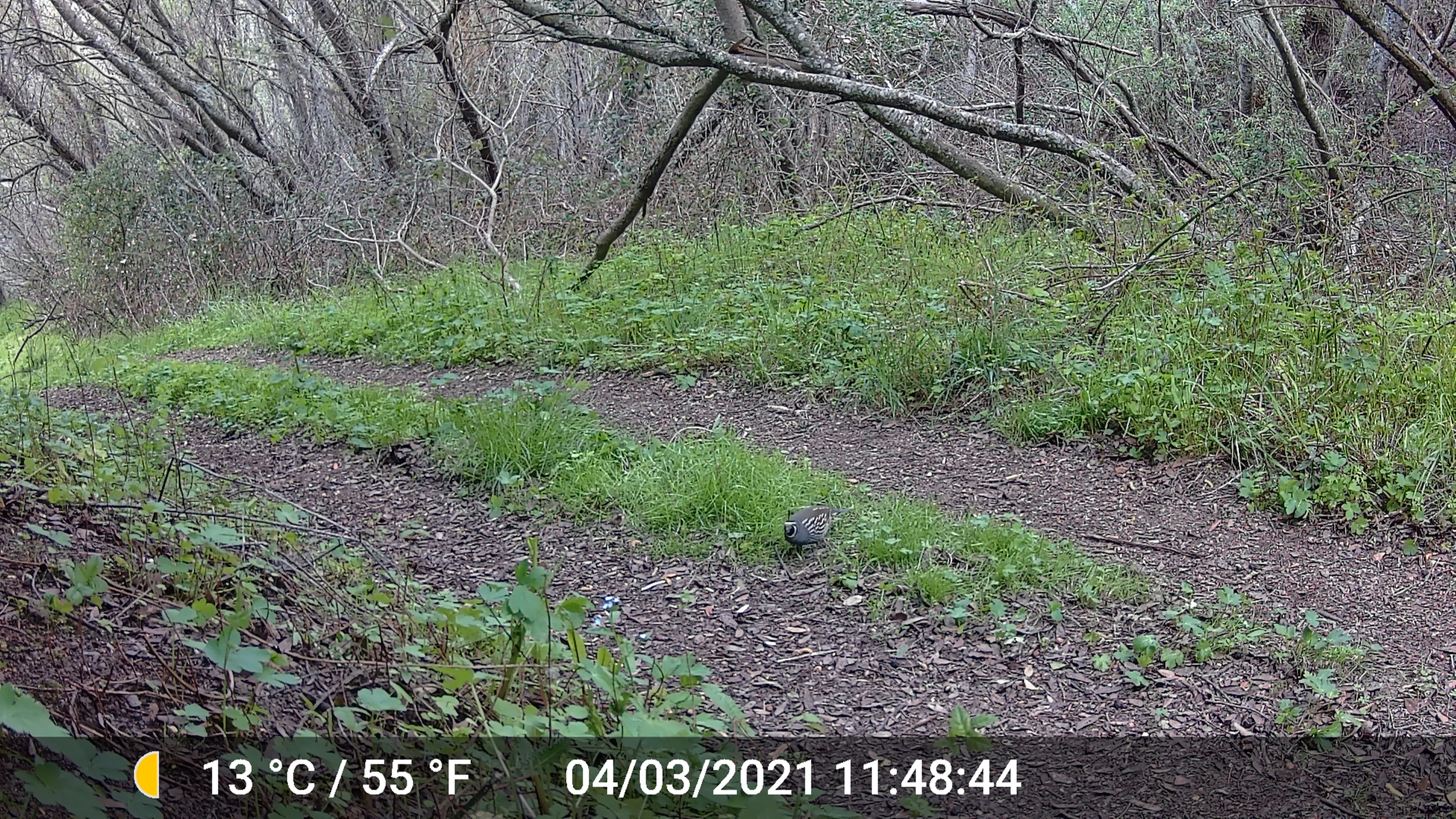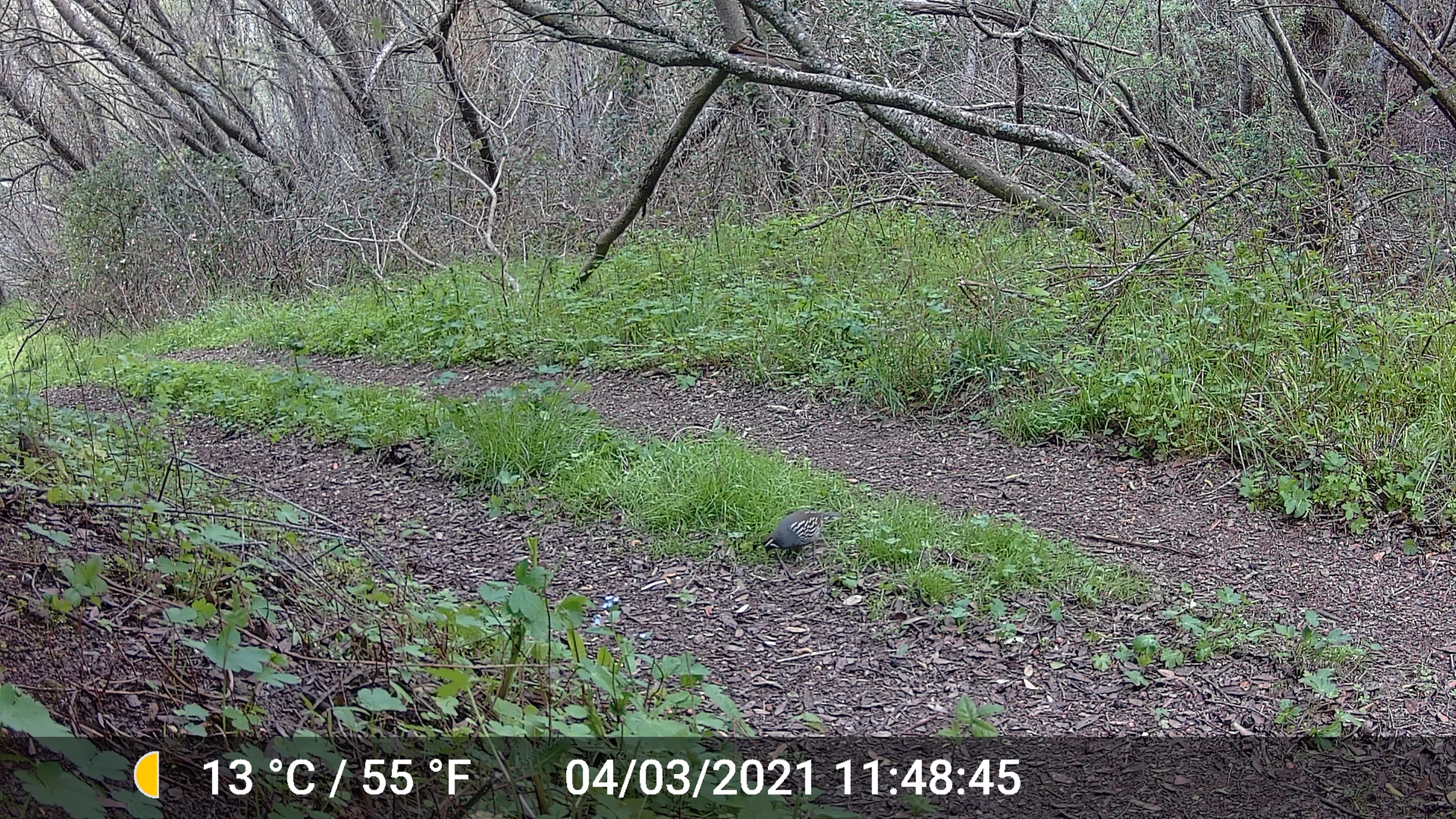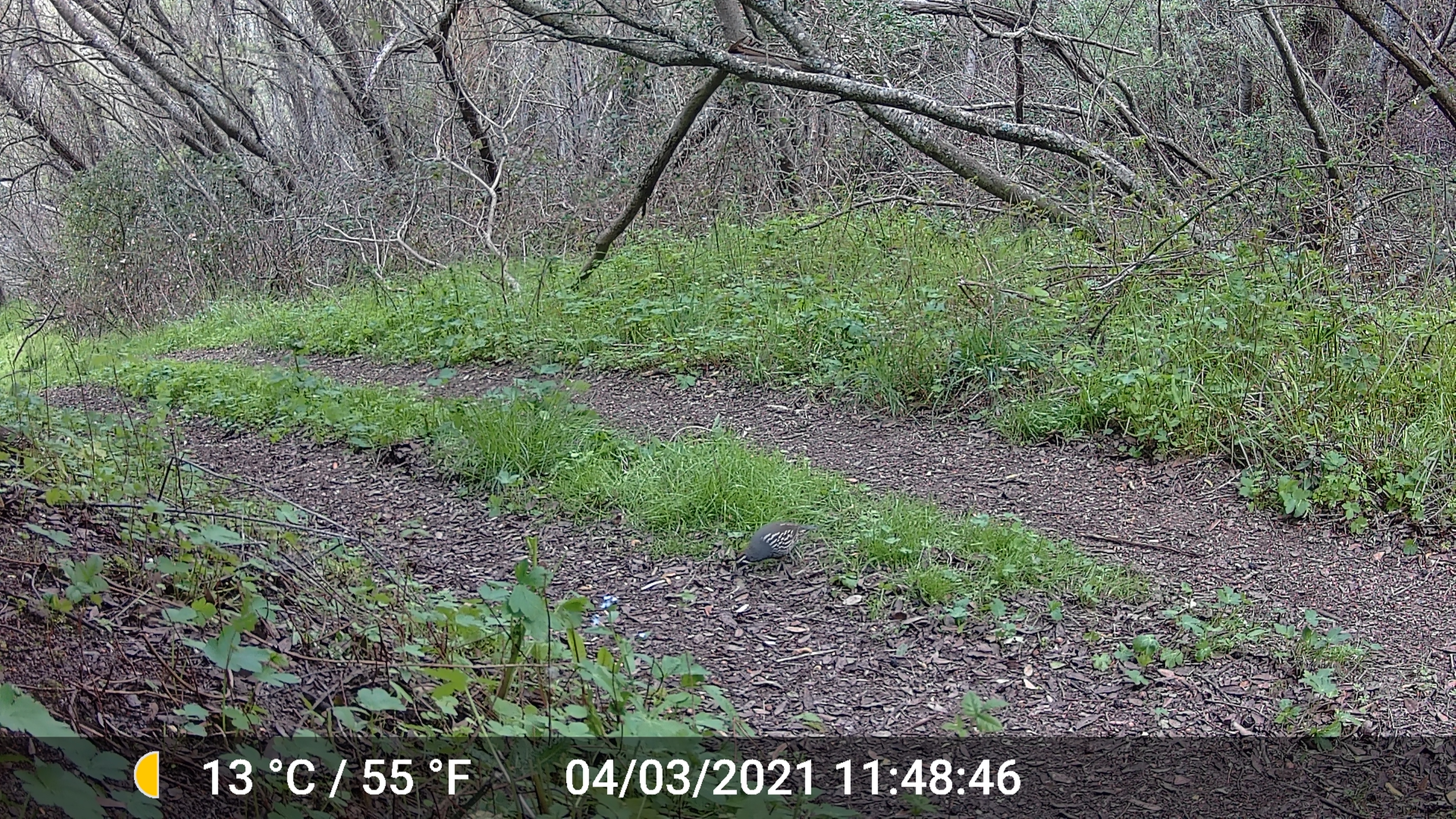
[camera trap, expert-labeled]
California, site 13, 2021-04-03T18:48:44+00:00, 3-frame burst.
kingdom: Animalia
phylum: Chordata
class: Aves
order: Galliformes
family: Odontophoridae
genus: Callipepla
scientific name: Callipepla californica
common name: california quail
California quail (Callipepla californica).